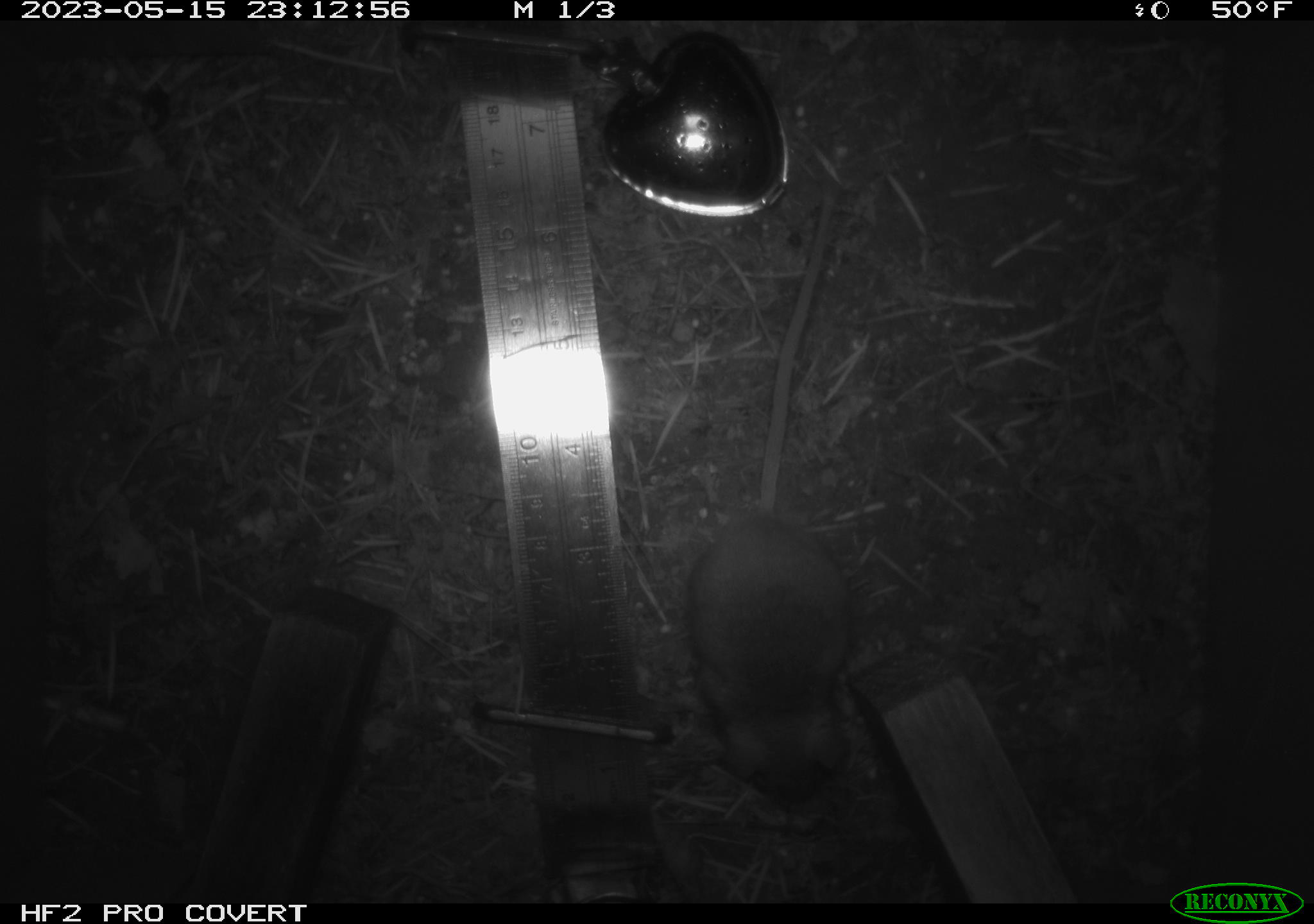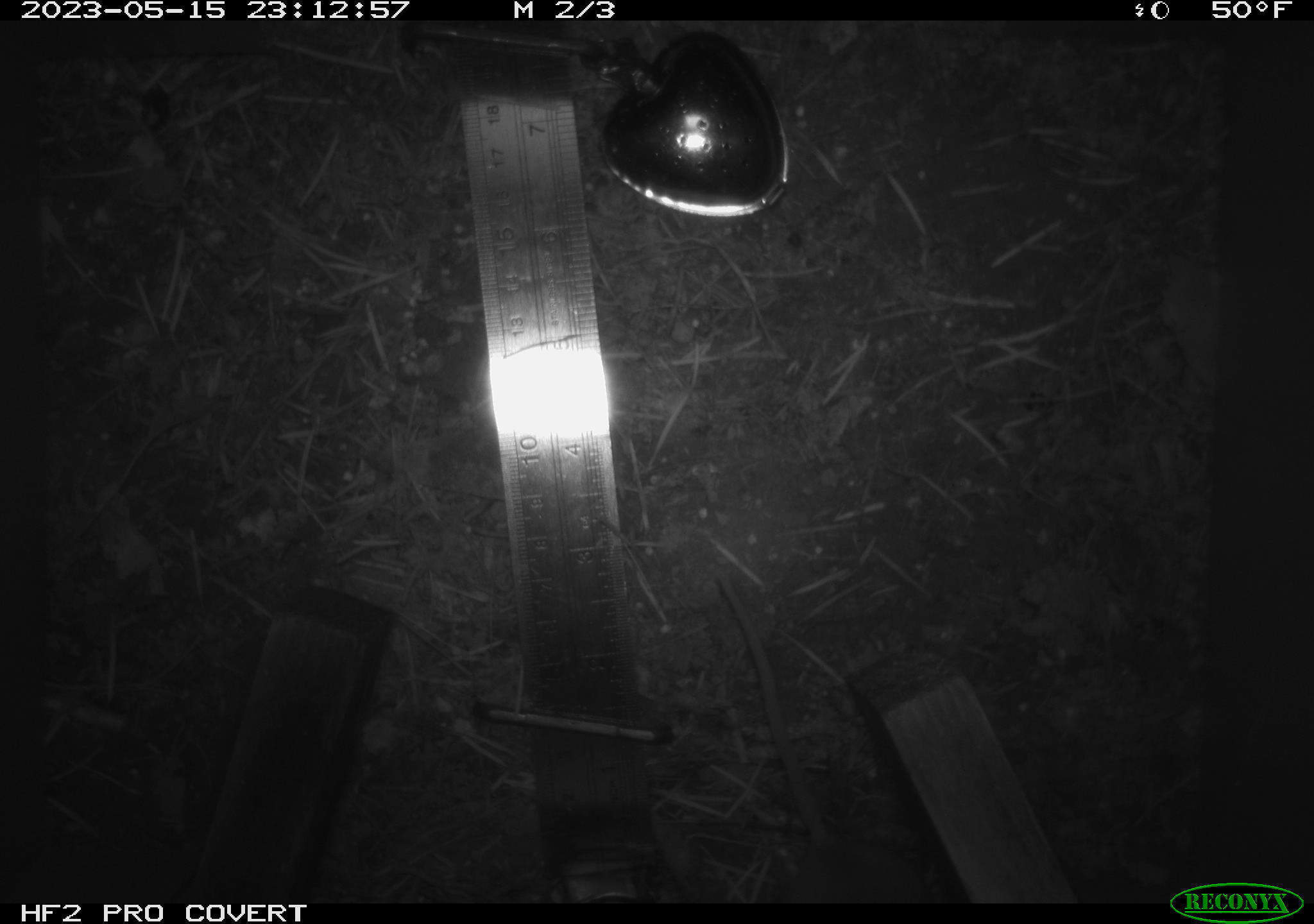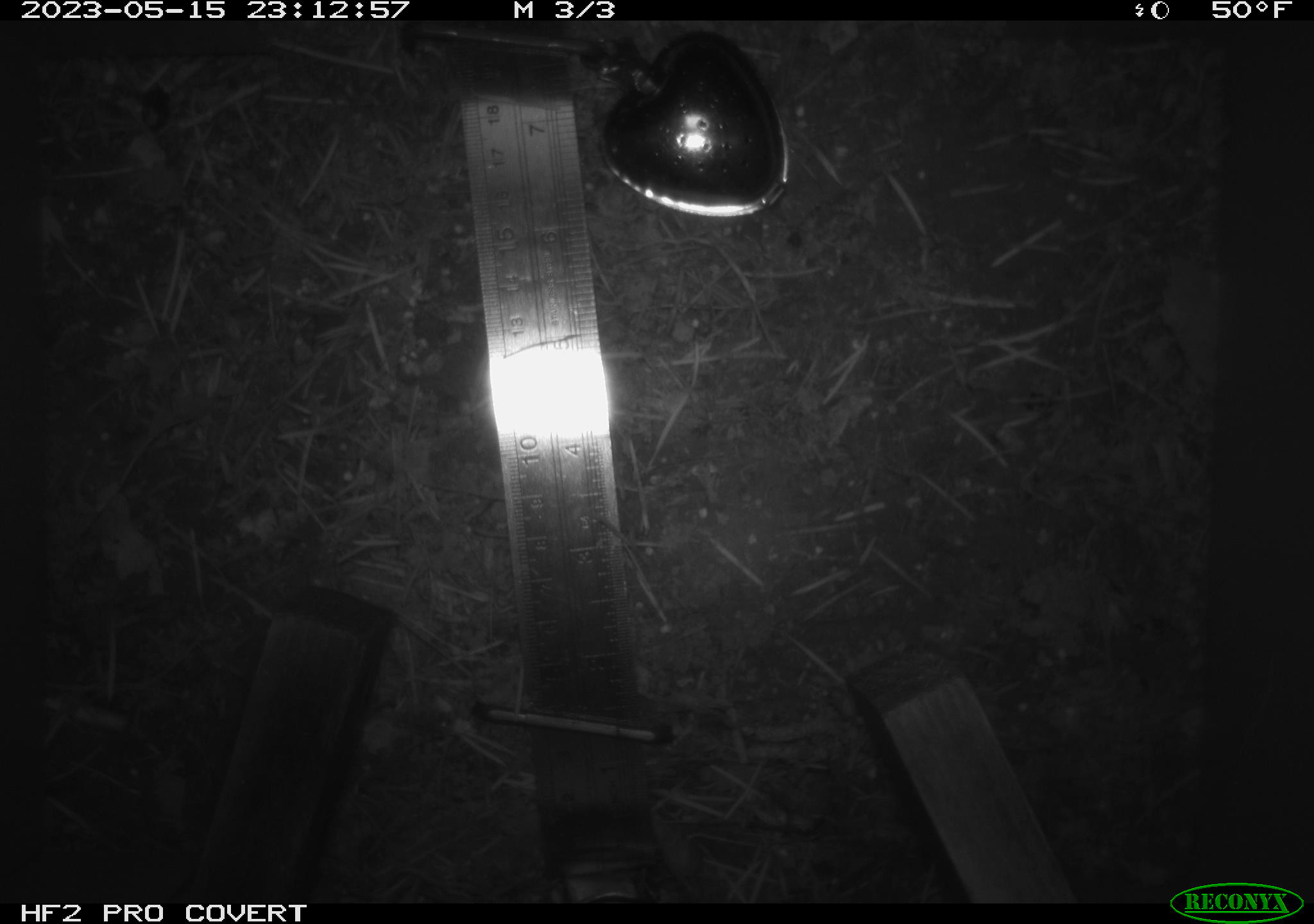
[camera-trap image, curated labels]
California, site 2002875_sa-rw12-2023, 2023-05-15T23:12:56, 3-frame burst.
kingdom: Animalia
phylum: Chordata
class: Mammalia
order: Rodentia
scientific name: Rodentia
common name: mouse species